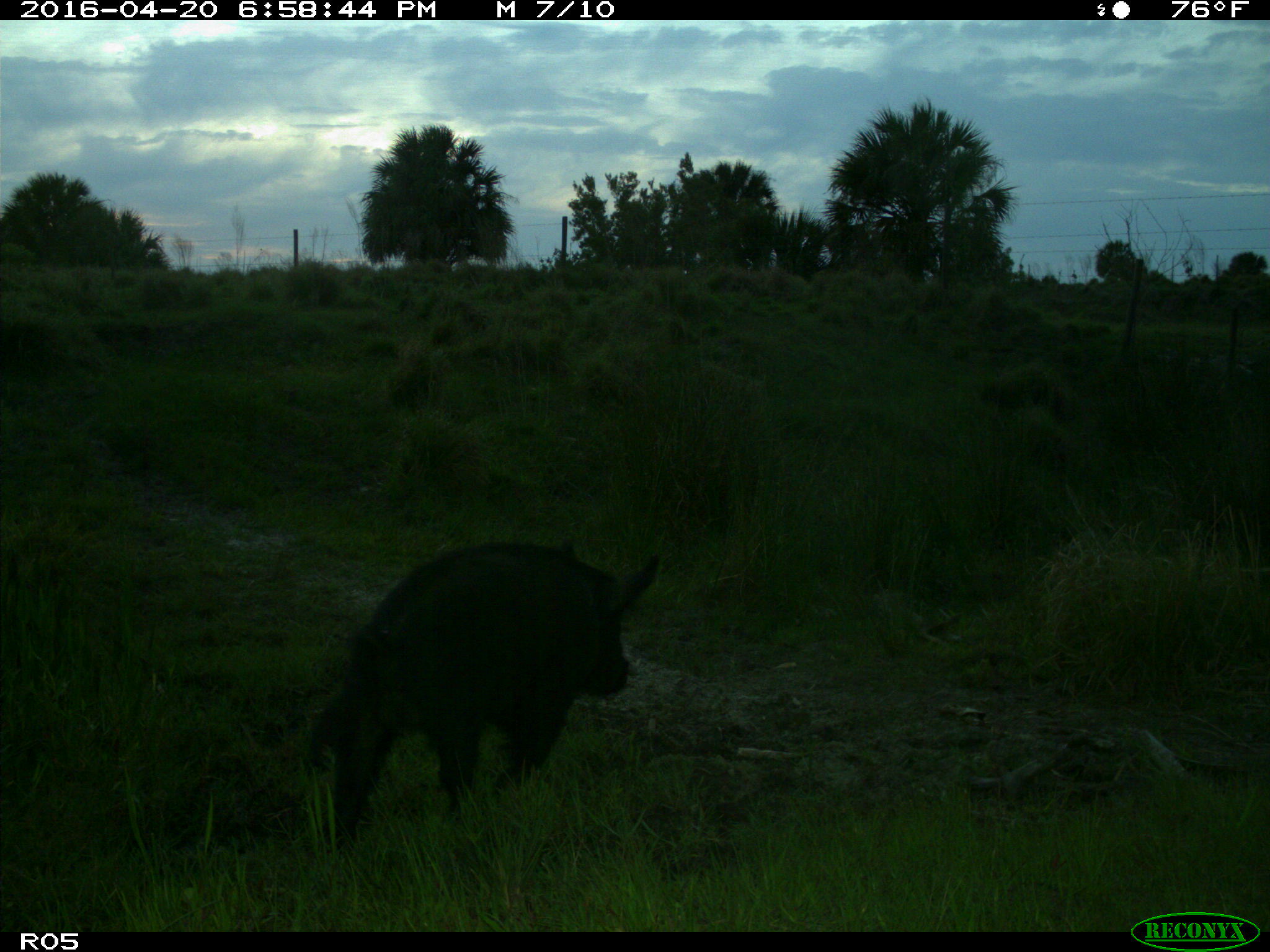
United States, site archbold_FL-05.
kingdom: Animalia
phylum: Chordata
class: Mammalia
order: Artiodactyla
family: Suidae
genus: Sus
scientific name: Sus scrofa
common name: wild boar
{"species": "Sus scrofa (wild boar)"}